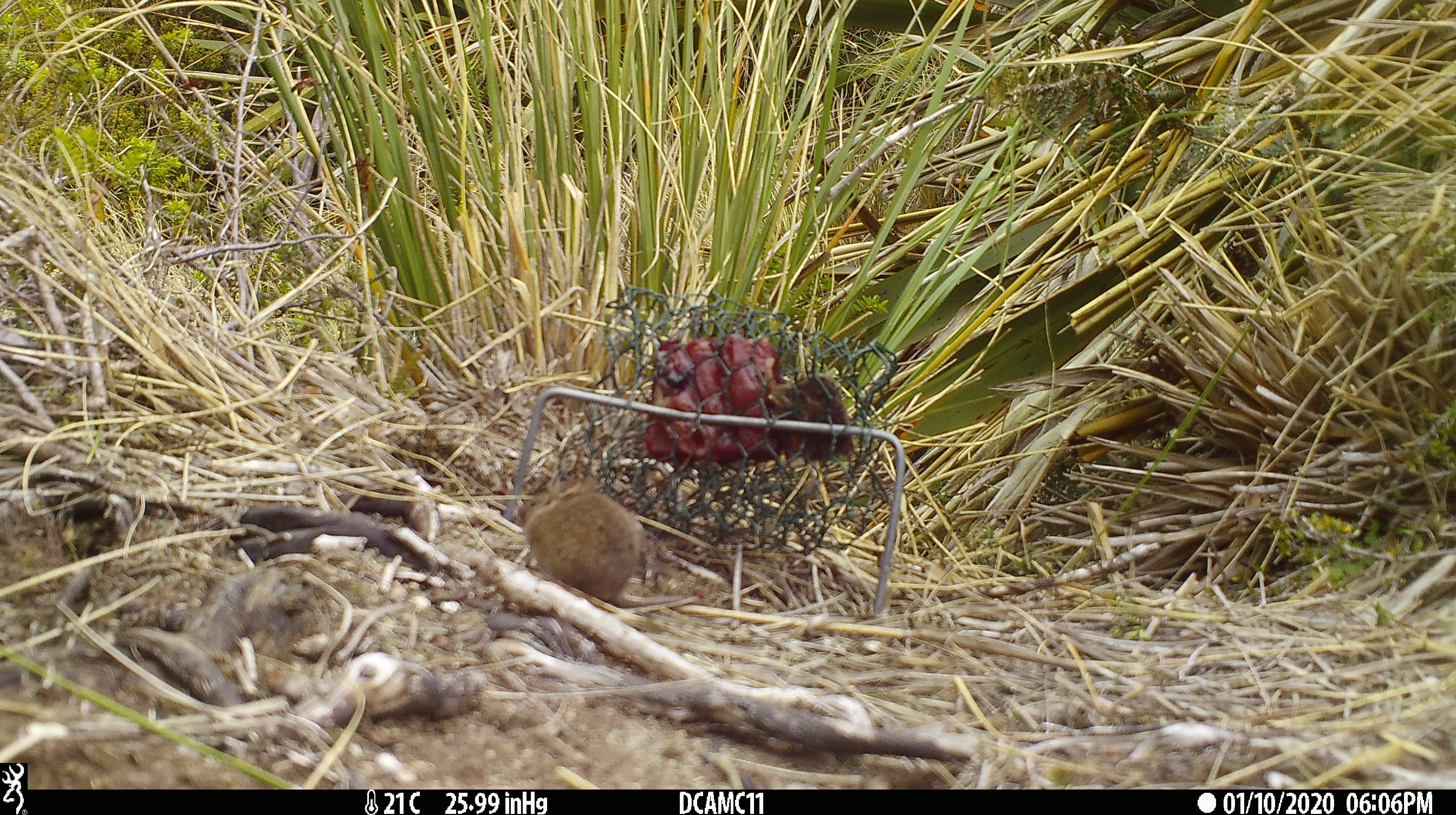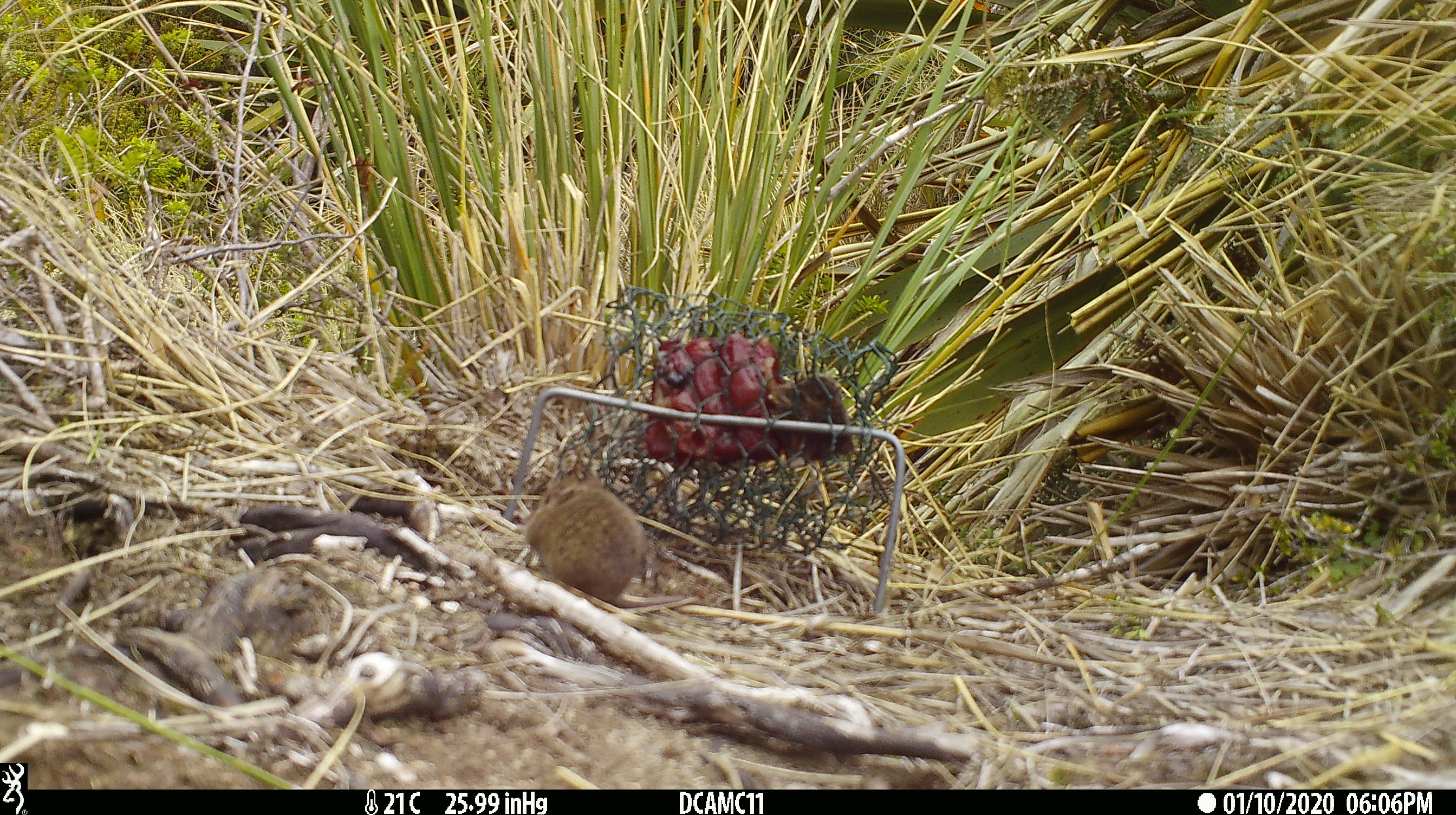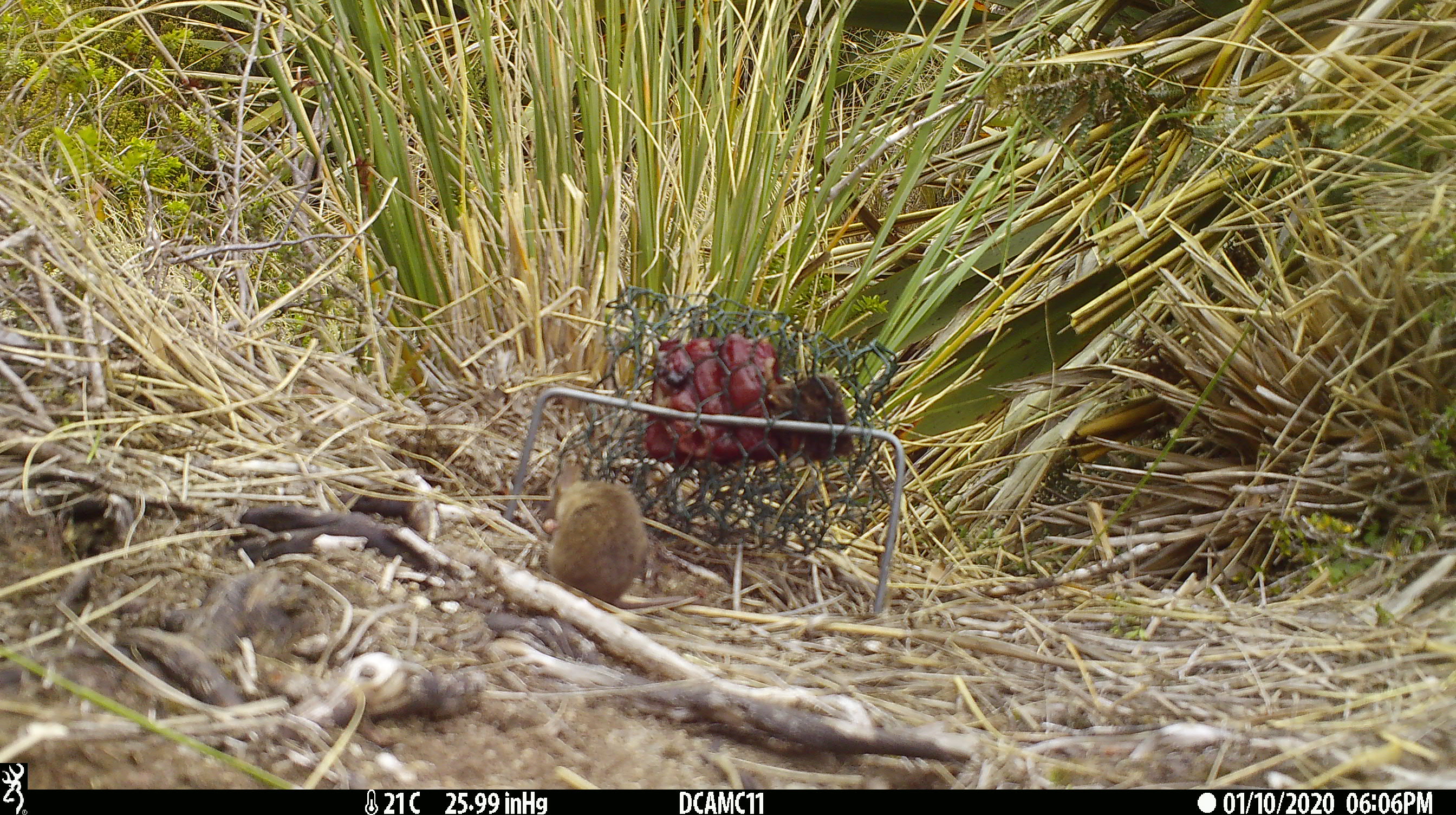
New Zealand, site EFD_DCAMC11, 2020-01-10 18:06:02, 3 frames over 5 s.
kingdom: Animalia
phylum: Chordata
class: Mammalia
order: Rodentia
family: Muridae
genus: Mus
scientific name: Mus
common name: mouse